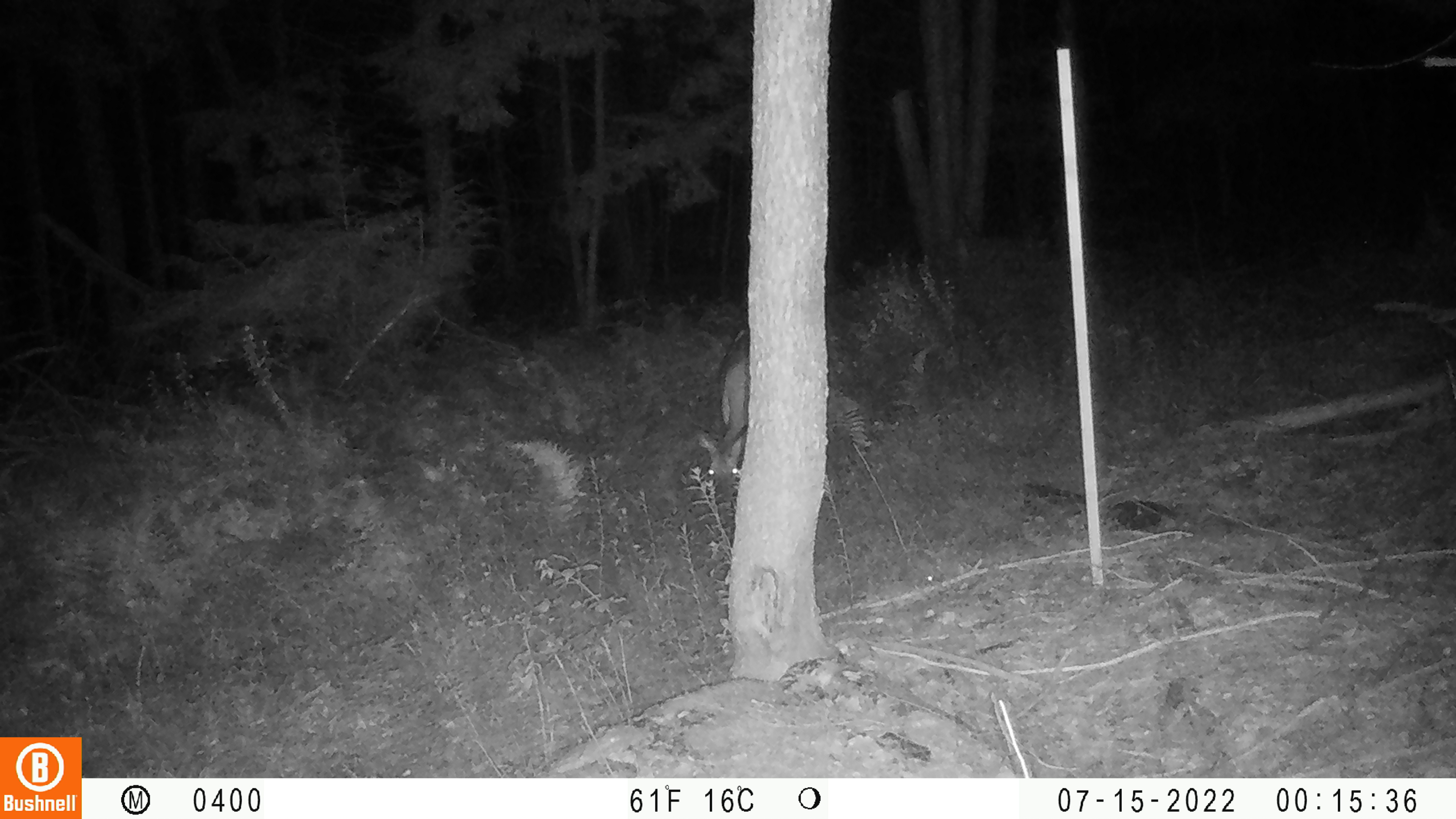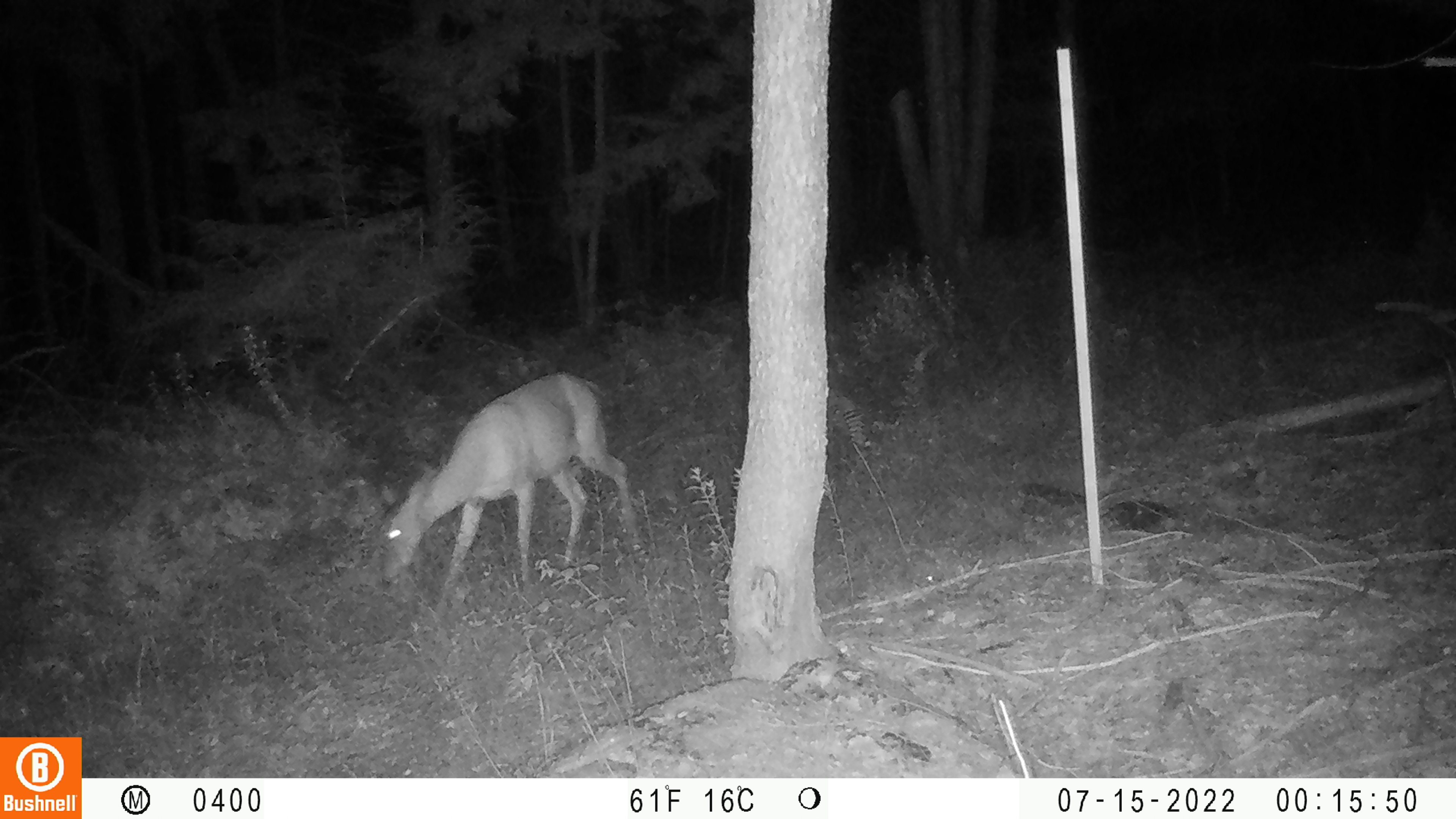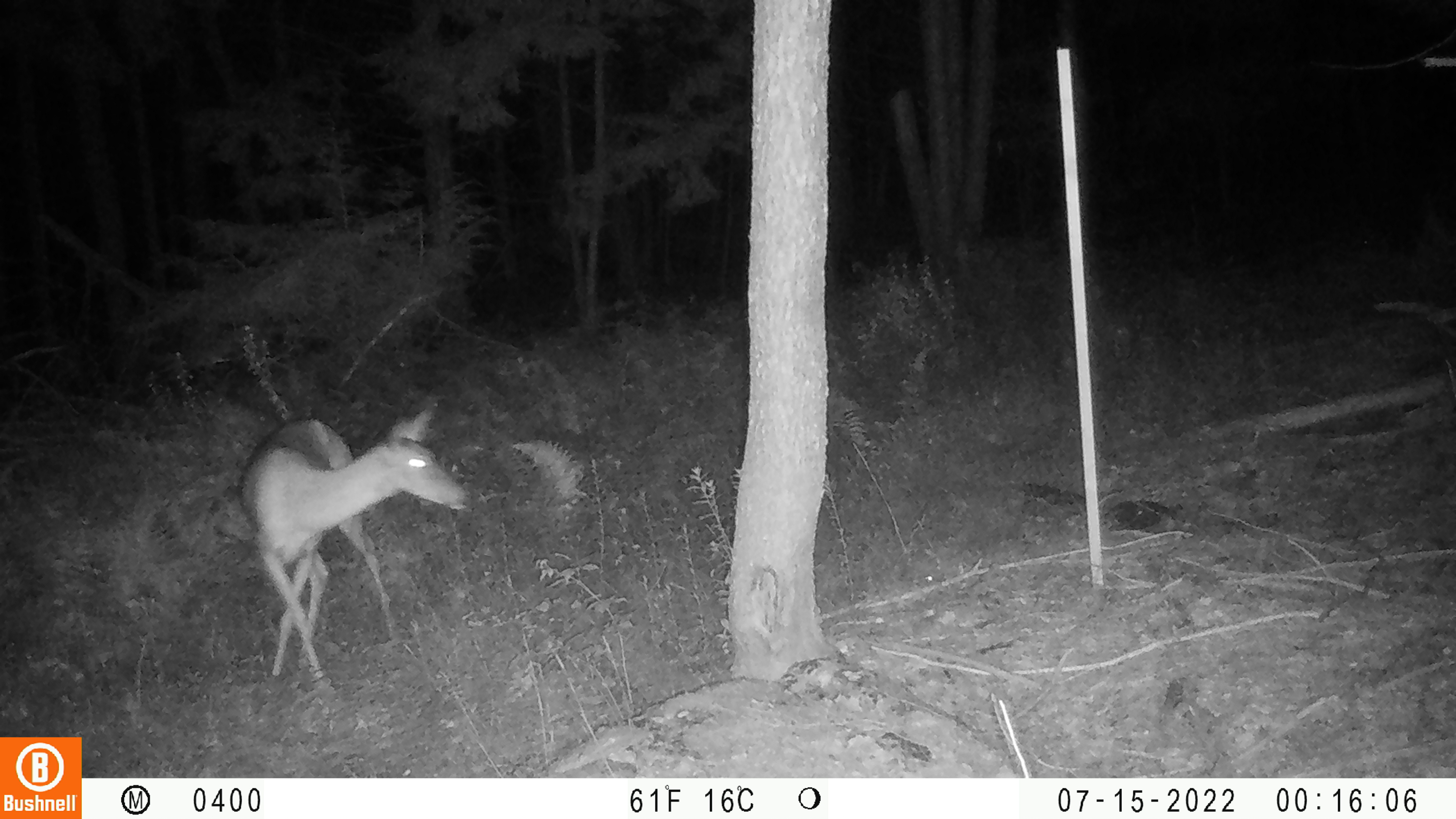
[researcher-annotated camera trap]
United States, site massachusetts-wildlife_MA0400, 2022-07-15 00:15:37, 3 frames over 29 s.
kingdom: Animalia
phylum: Chordata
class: Mammalia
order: Artiodactyla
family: Cervidae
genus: Odocoileus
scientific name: Odocoileus virginianus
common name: white-tailed deer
White-tailed deer (Odocoileus virginianus).